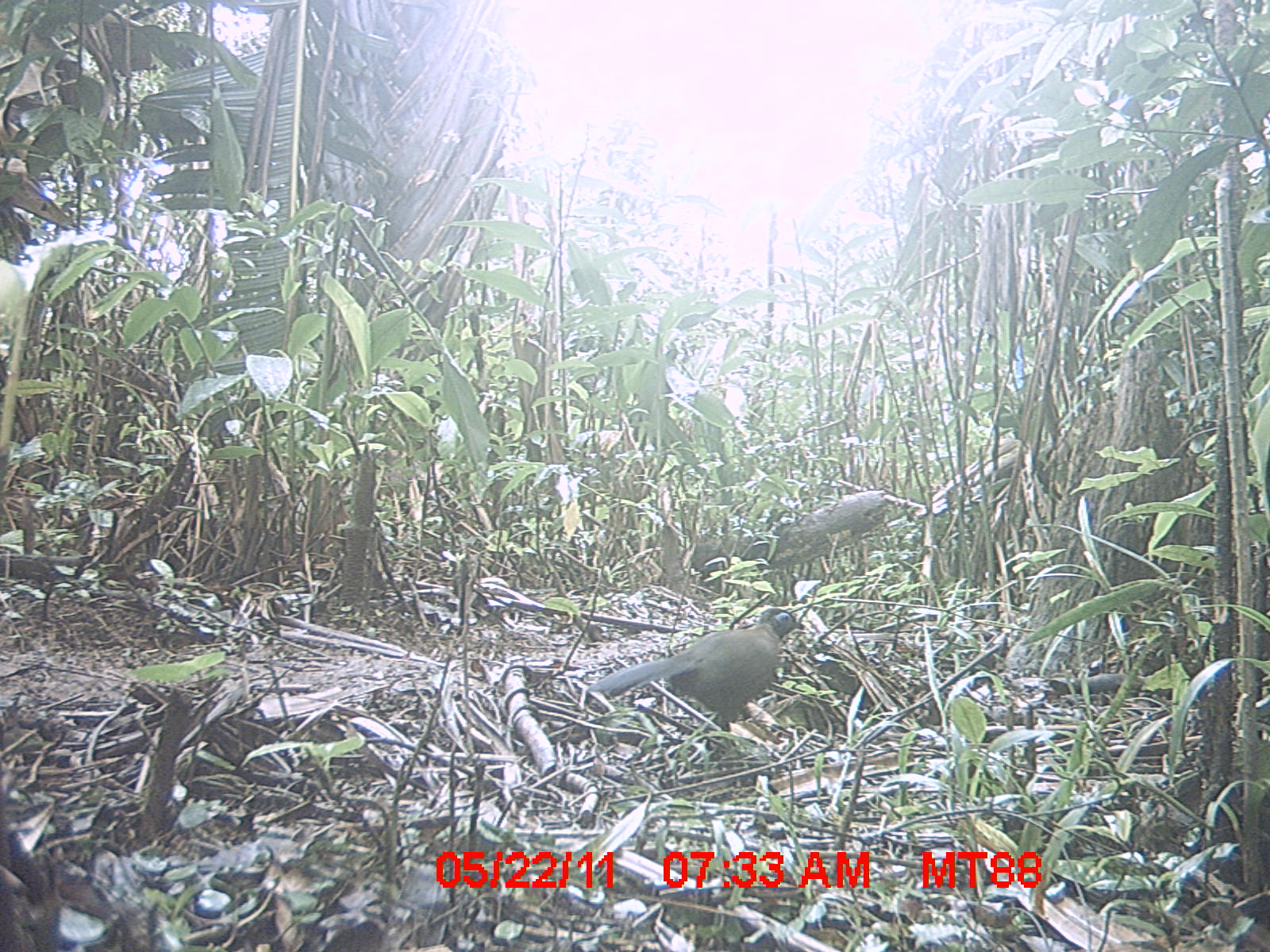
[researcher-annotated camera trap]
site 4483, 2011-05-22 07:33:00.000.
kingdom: Animalia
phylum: Chordata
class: Aves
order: Cuculiformes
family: Cuculidae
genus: Coua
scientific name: Coua serriana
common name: red-breasted coua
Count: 1.